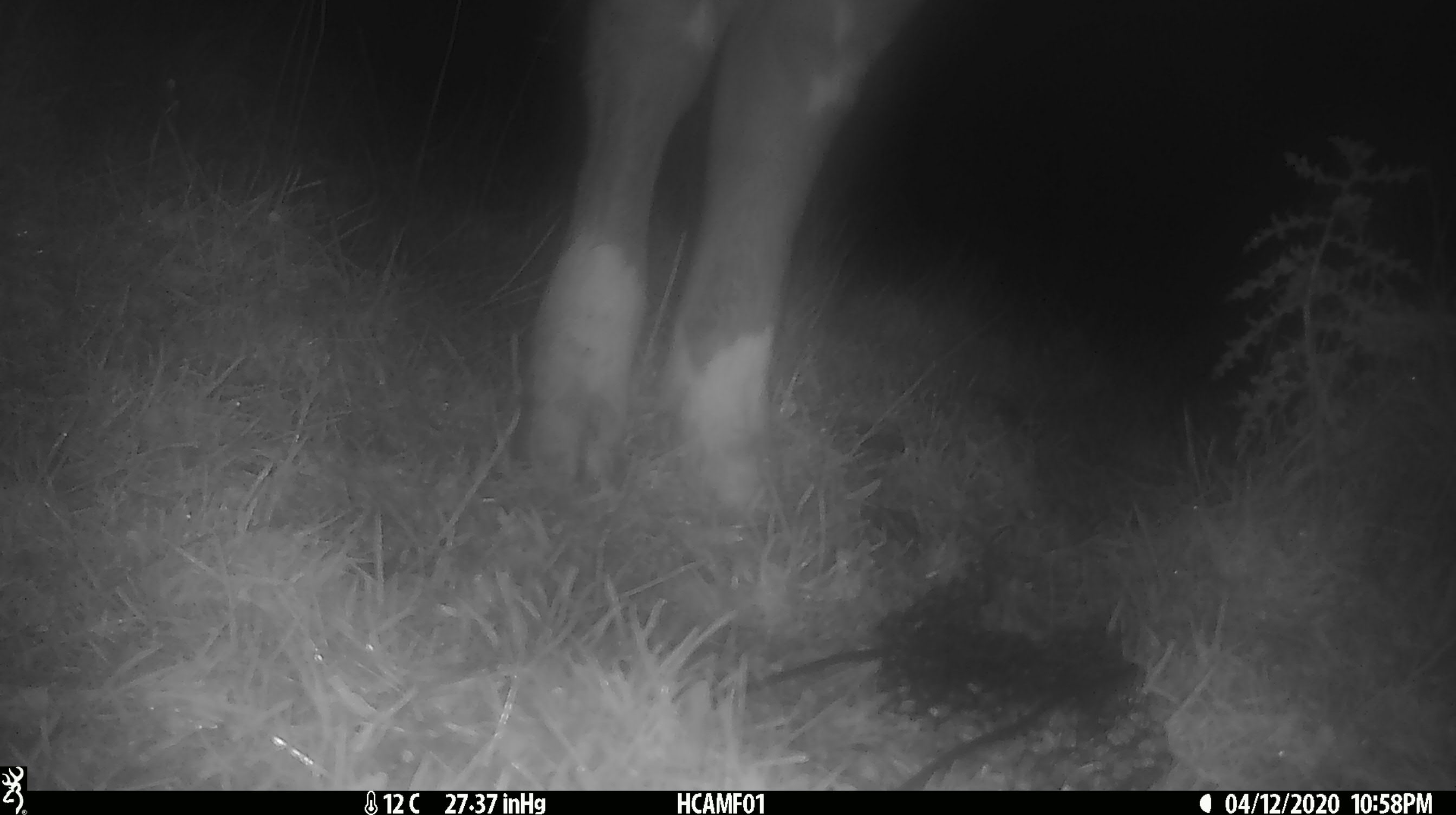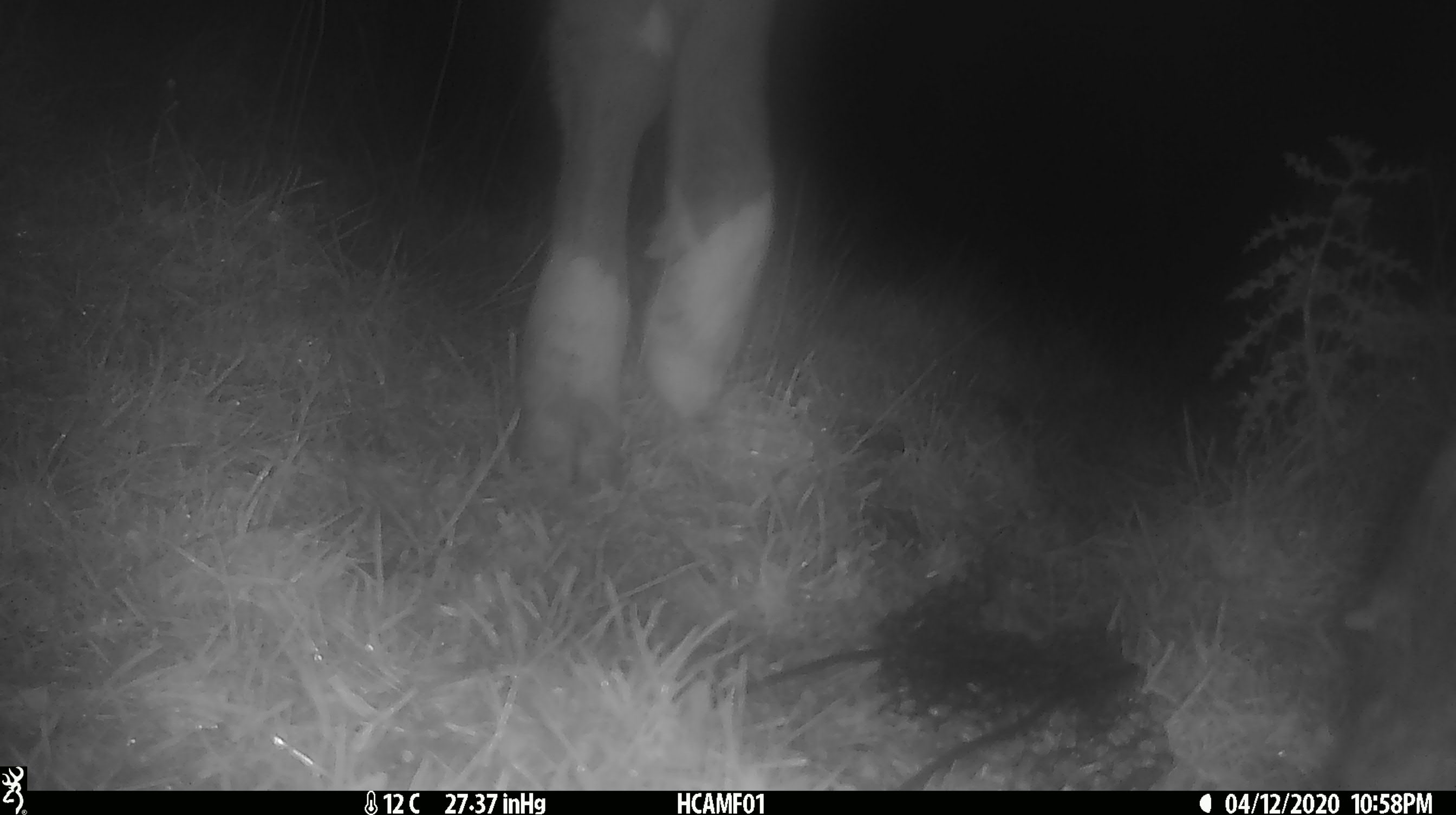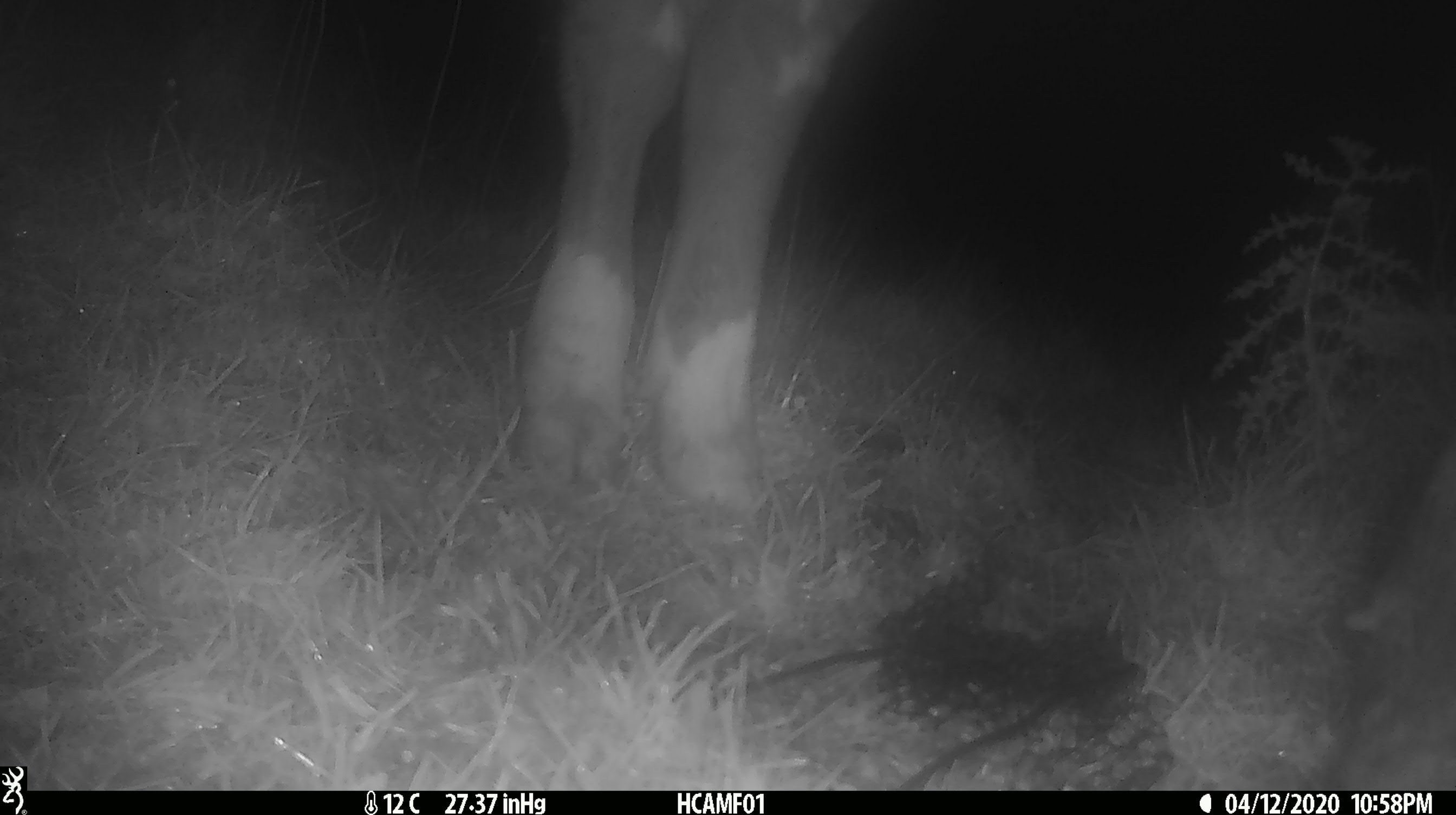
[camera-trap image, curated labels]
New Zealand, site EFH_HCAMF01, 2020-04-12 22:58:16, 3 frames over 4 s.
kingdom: Animalia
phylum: Chordata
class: Mammalia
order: Artiodactyla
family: Bovidae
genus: Bos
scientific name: Bos taurus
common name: domestic cow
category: cow